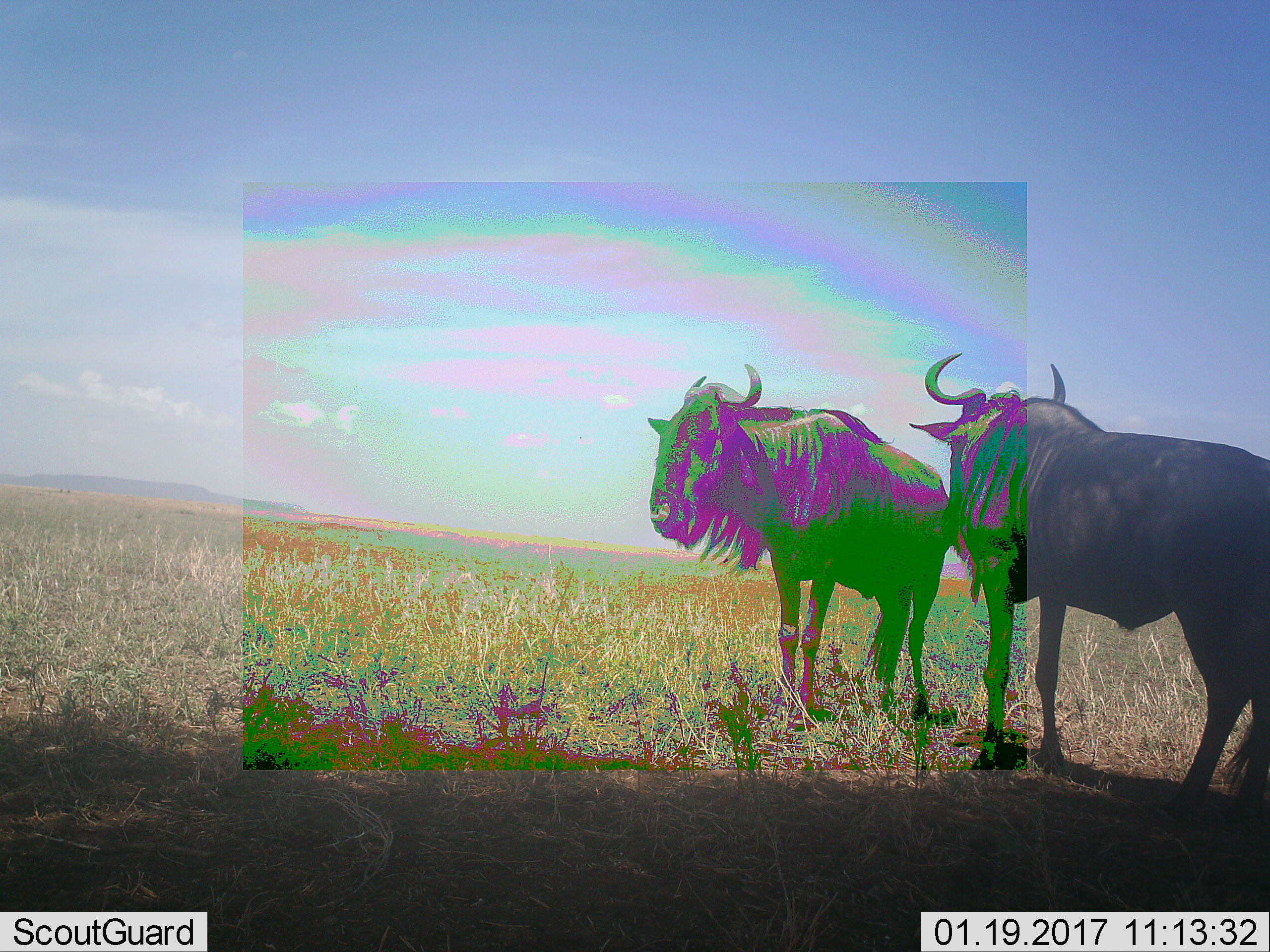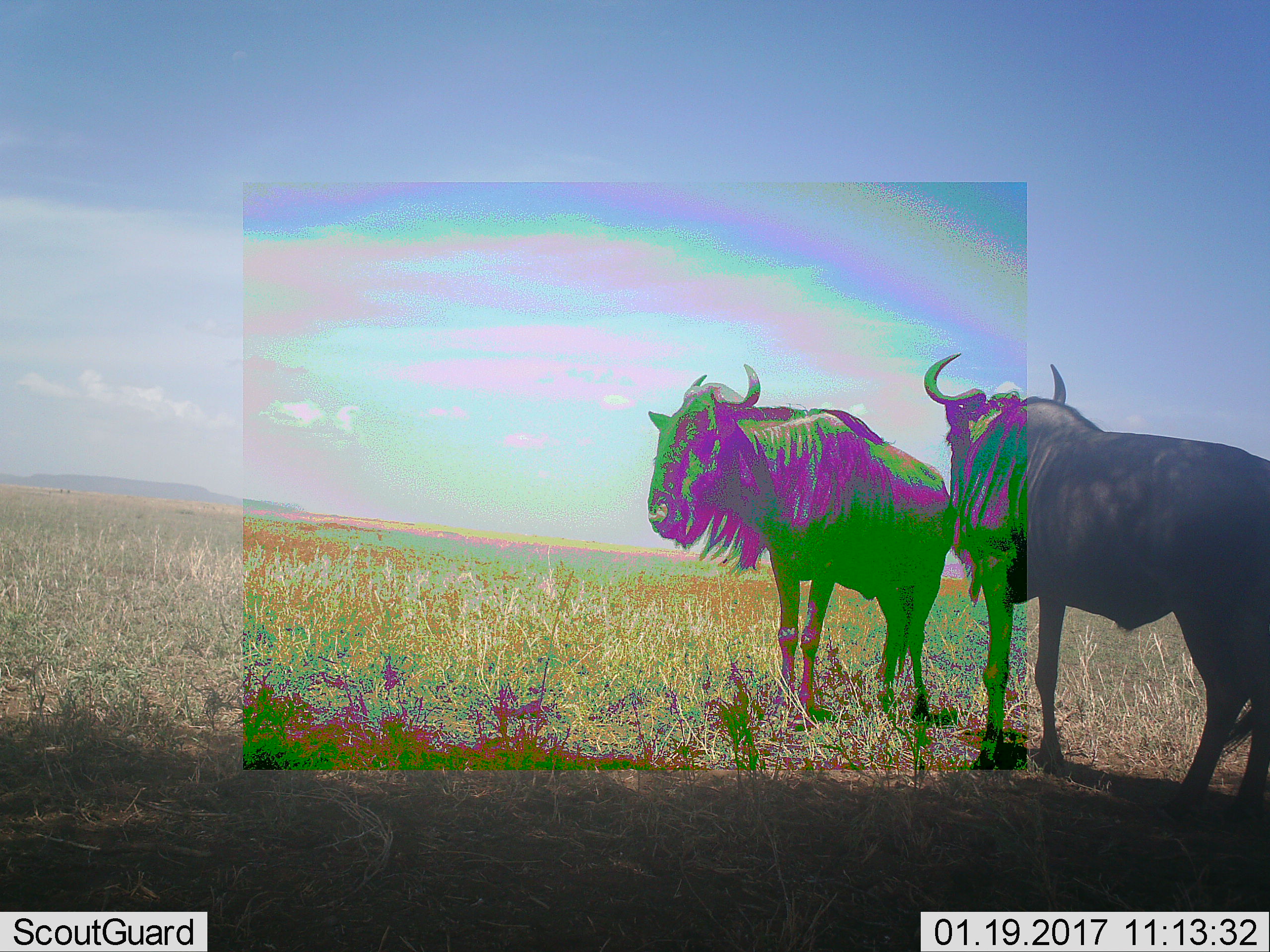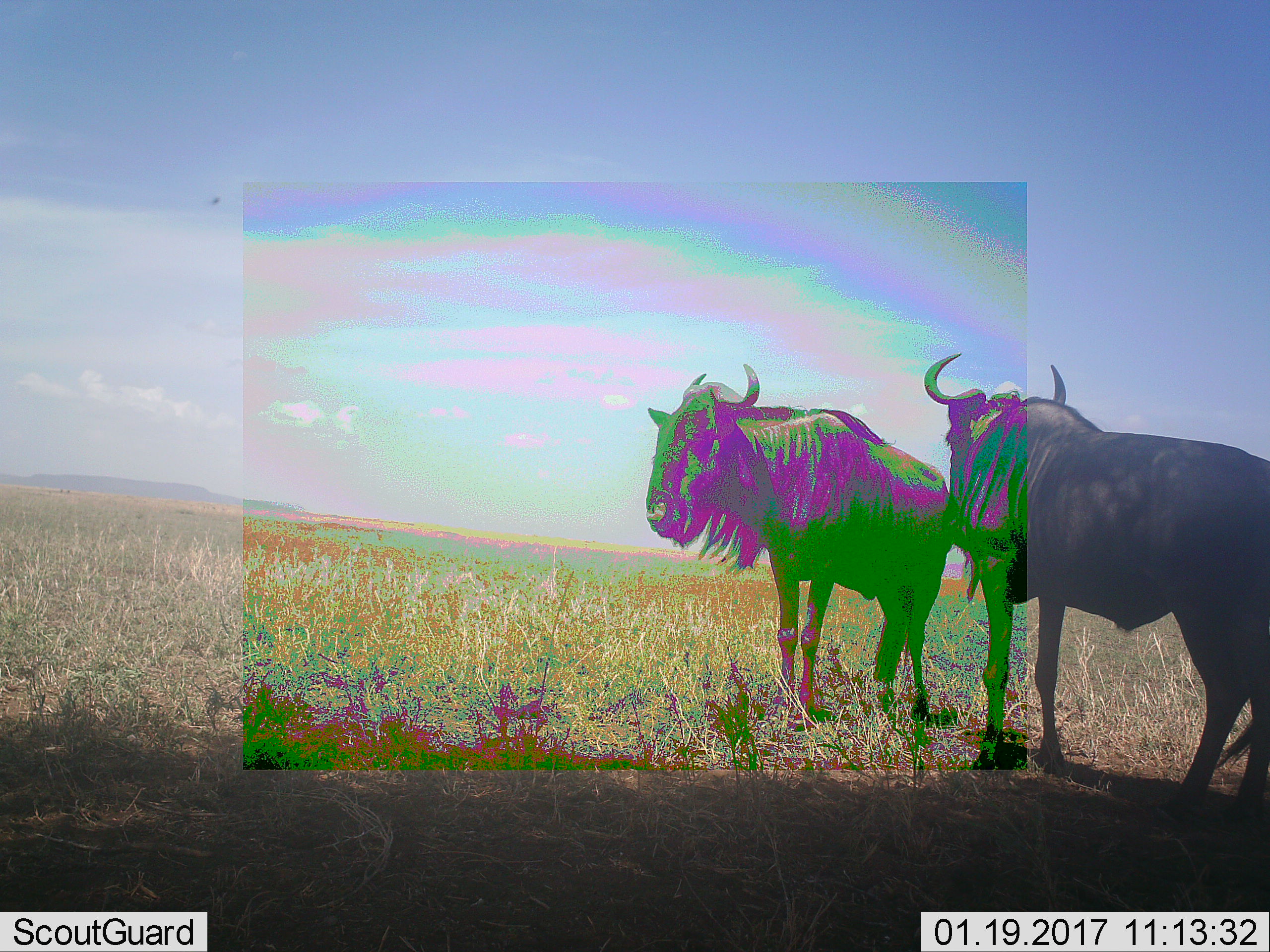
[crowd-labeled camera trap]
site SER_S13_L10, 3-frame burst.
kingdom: Animalia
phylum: Chordata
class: Mammalia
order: Artiodactyla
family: Bovidae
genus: Connochaetes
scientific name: Connochaetes taurinus taurinus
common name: blue wildebeest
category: wildebeestblue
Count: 2.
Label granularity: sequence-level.